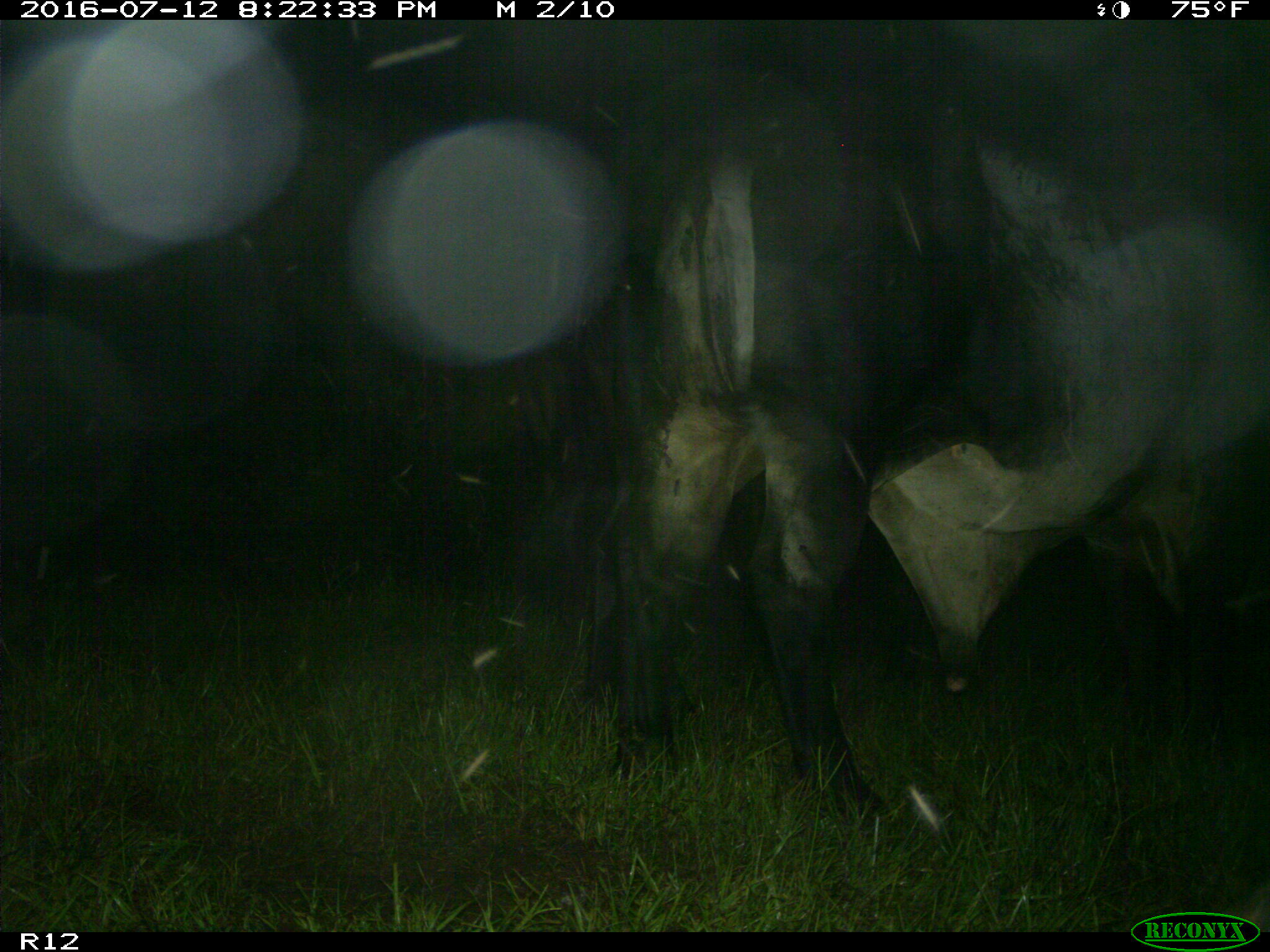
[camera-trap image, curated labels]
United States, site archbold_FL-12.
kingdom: Animalia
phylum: Chordata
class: Mammalia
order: Artiodactyla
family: Bovidae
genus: Bos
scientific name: Bos taurus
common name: domestic cow